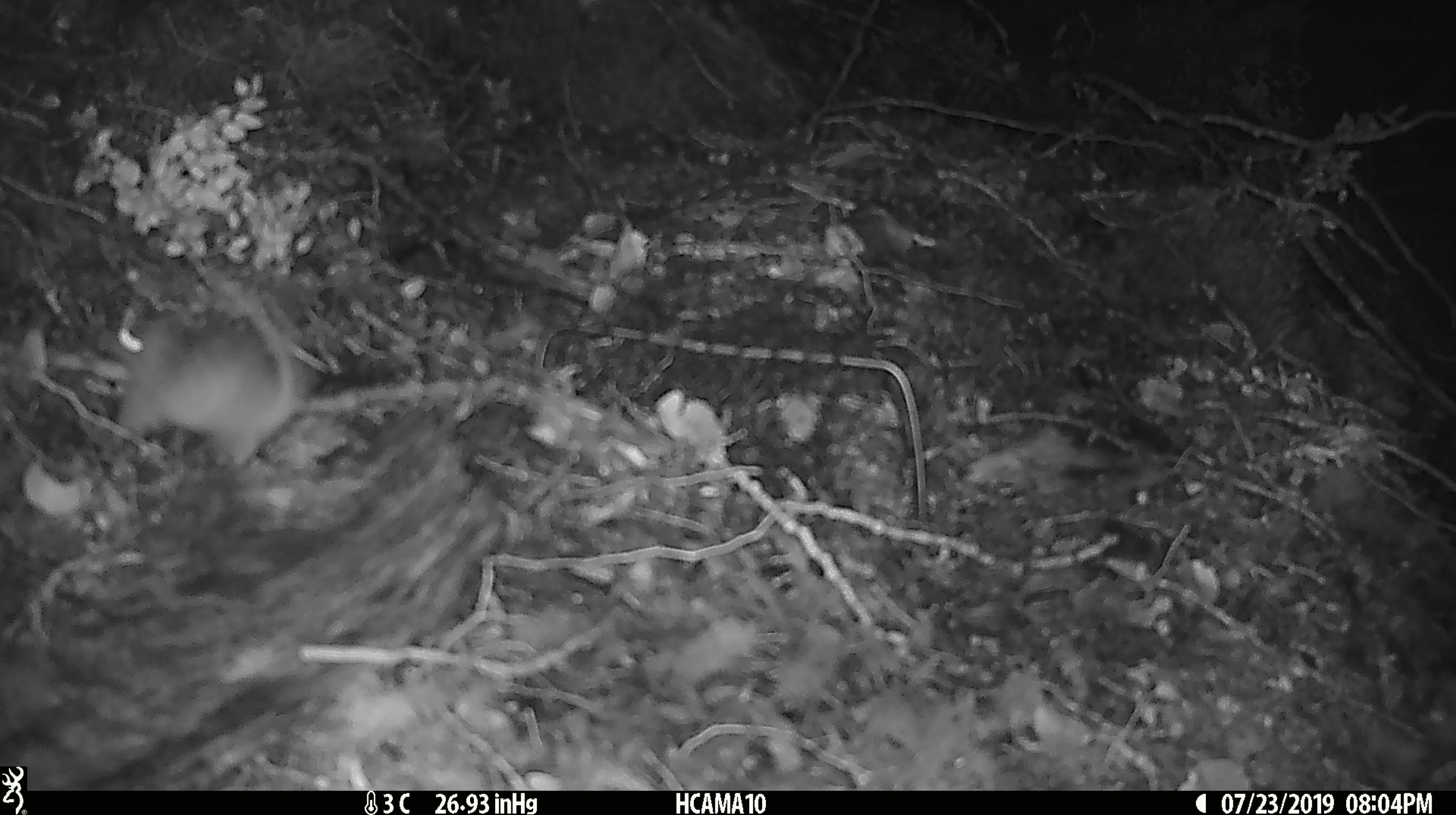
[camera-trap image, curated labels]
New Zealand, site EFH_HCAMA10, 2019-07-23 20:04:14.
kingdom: Animalia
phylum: Chordata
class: Mammalia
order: Rodentia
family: Muridae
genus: Mus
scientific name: Mus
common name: mouse